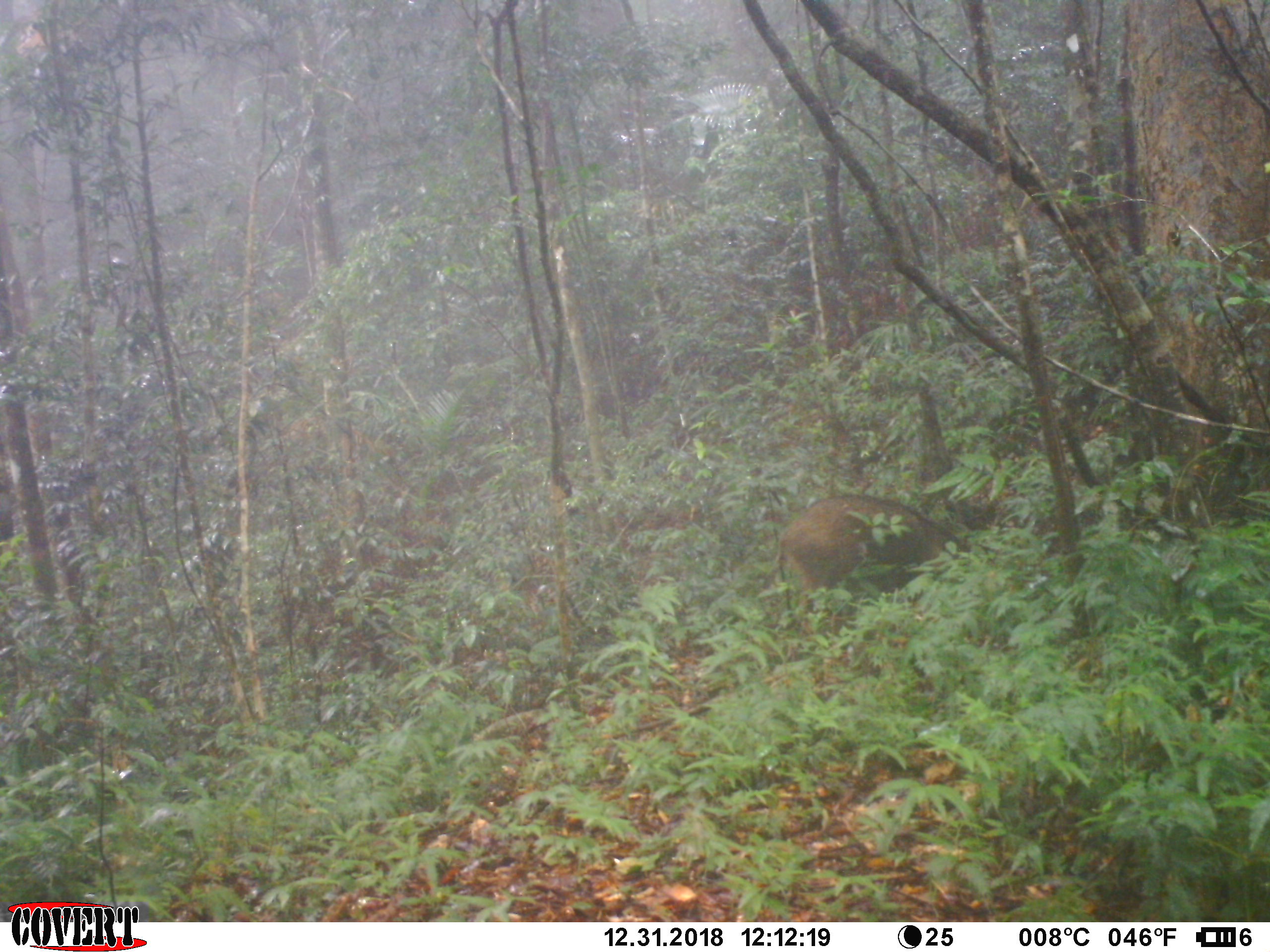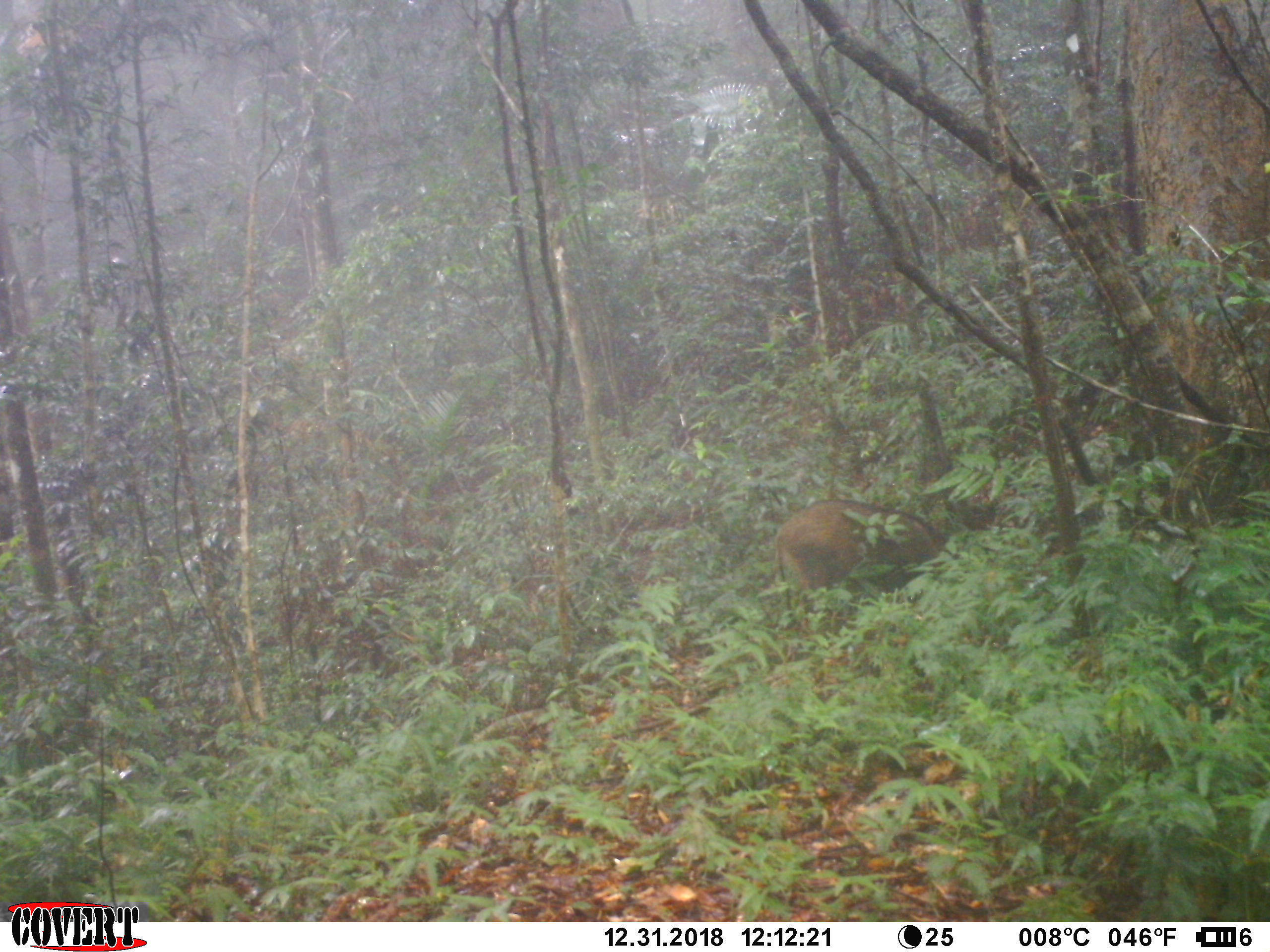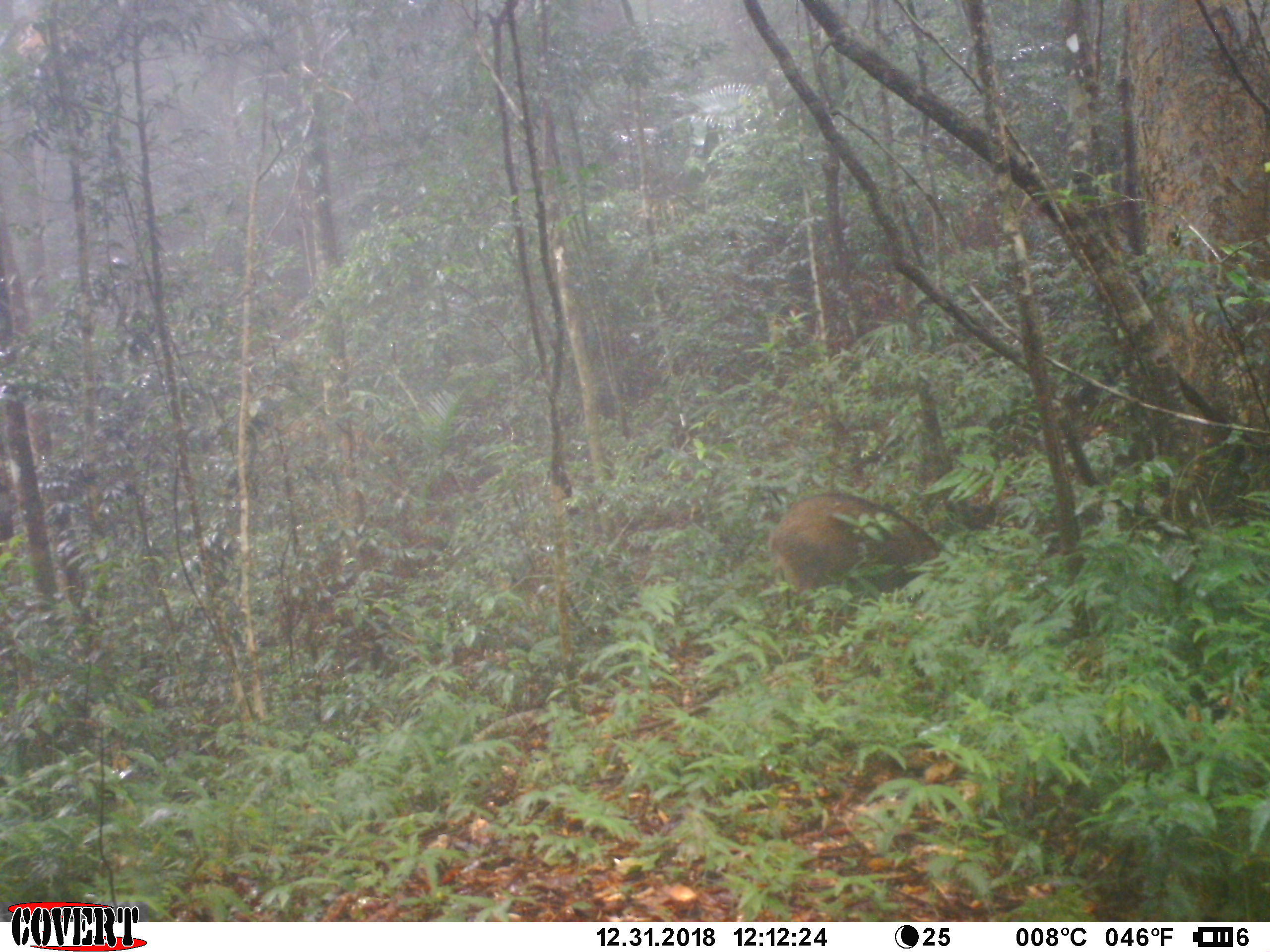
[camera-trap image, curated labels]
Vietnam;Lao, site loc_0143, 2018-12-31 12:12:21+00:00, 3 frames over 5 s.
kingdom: Animalia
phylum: Chordata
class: Mammalia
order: Artiodactyla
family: Suidae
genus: Sus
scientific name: Sus scrofa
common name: eurasian wild pig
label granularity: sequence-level